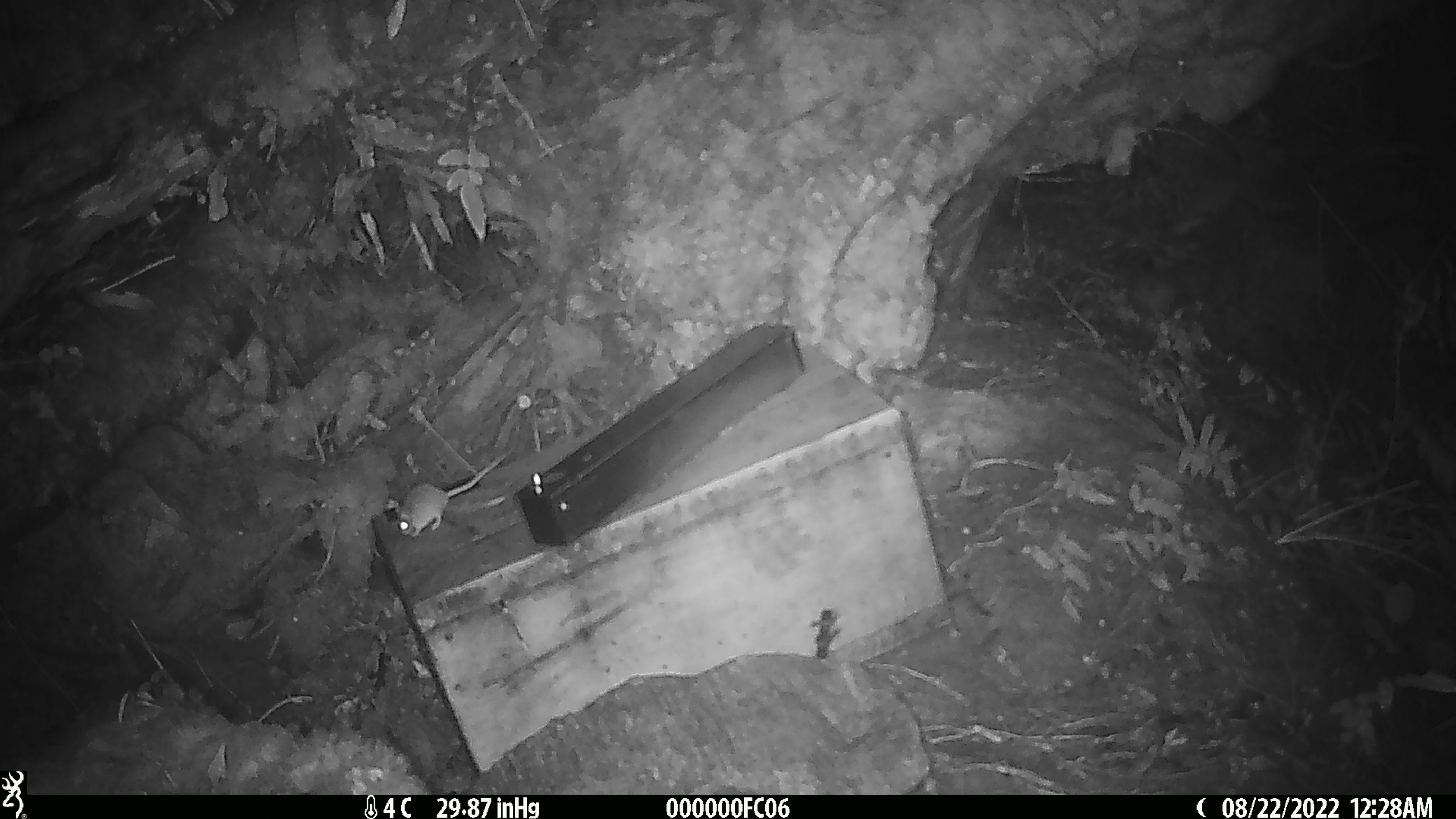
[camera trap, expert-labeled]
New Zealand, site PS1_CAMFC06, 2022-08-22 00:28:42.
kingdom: Animalia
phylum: Chordata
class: Mammalia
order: Rodentia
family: Muridae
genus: Mus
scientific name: Mus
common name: mouse